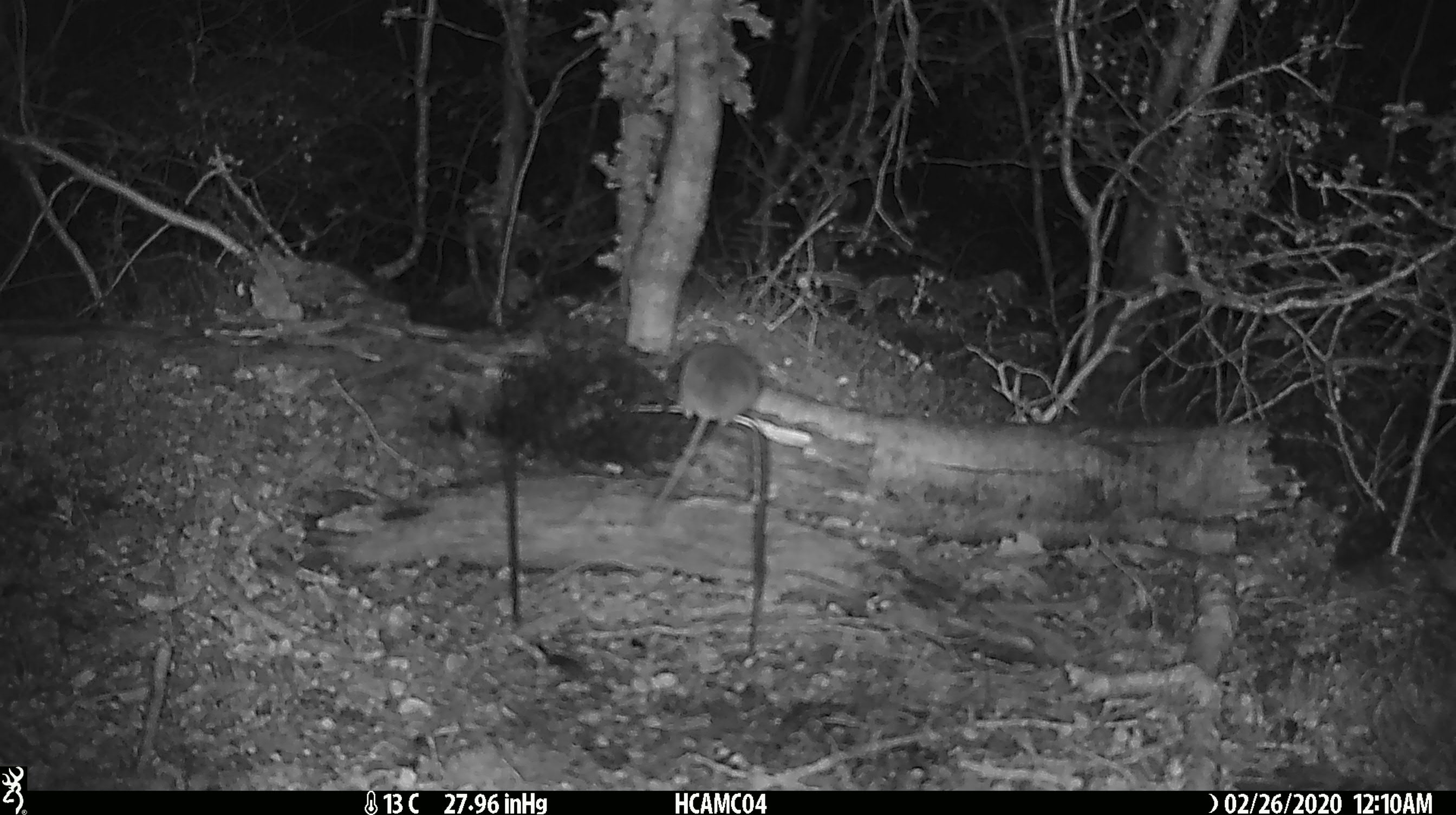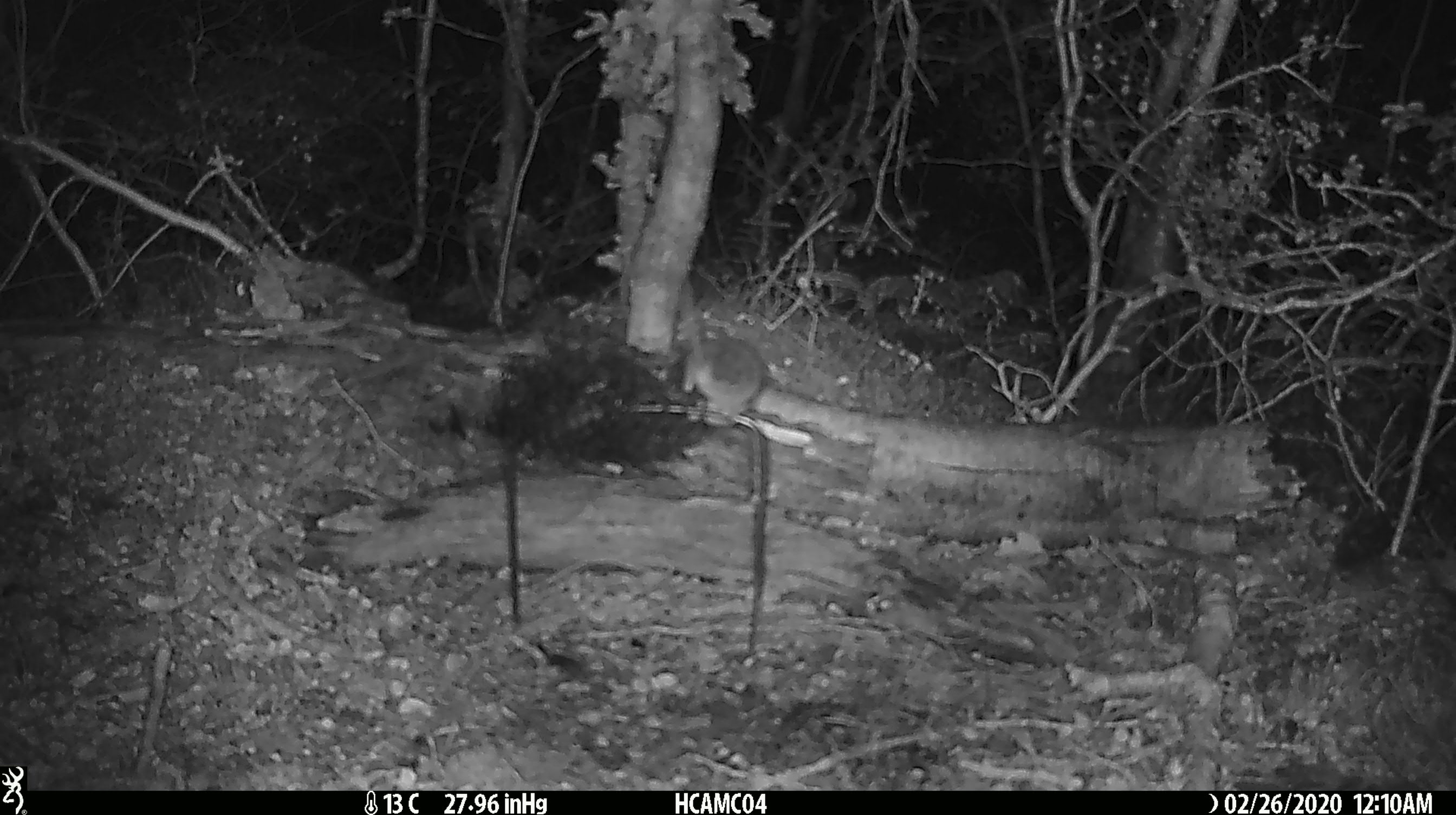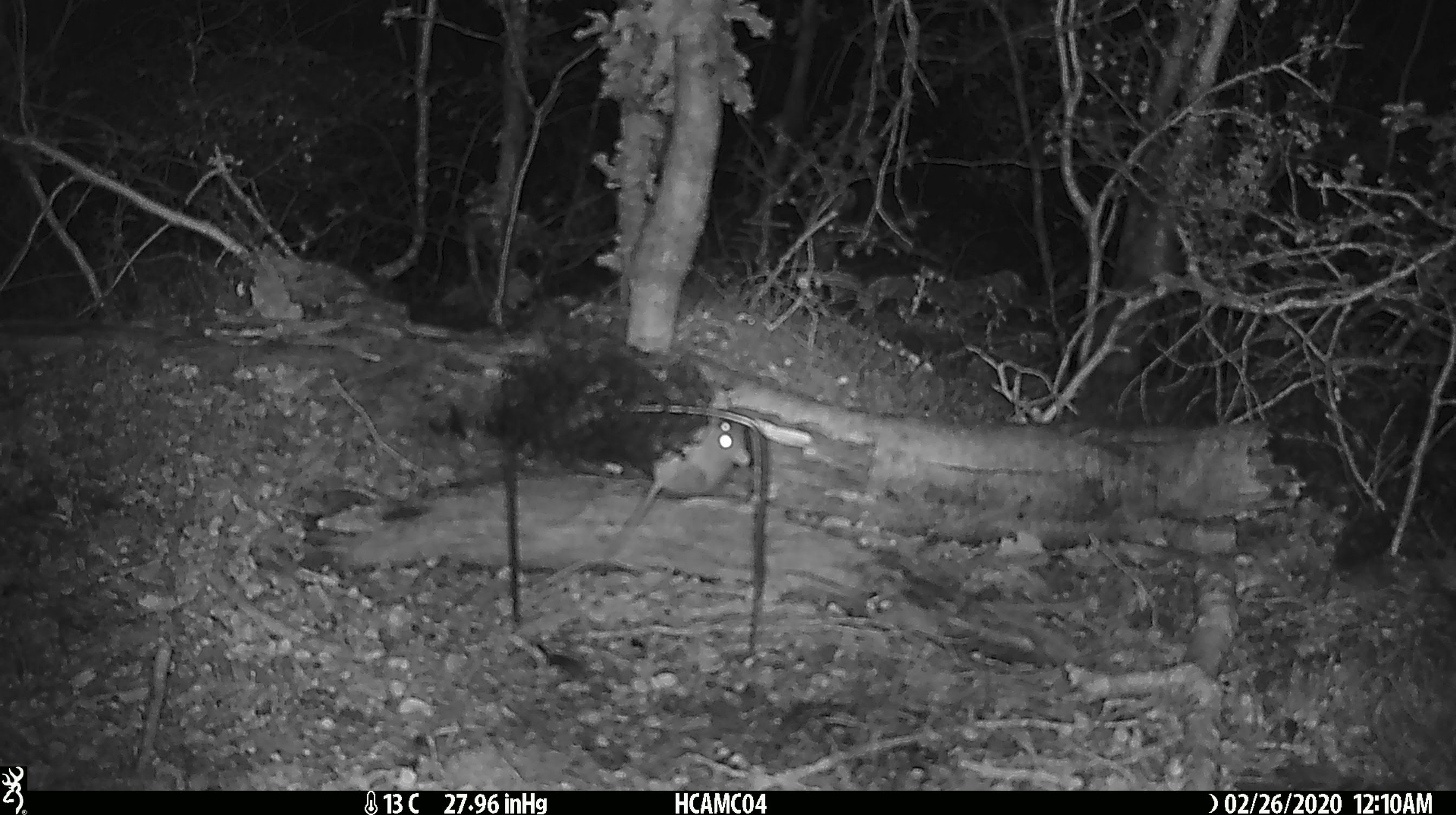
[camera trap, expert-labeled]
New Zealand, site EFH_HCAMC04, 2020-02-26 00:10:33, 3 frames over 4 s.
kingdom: Animalia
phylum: Chordata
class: Mammalia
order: Rodentia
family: Muridae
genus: Mus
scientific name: Mus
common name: mouse